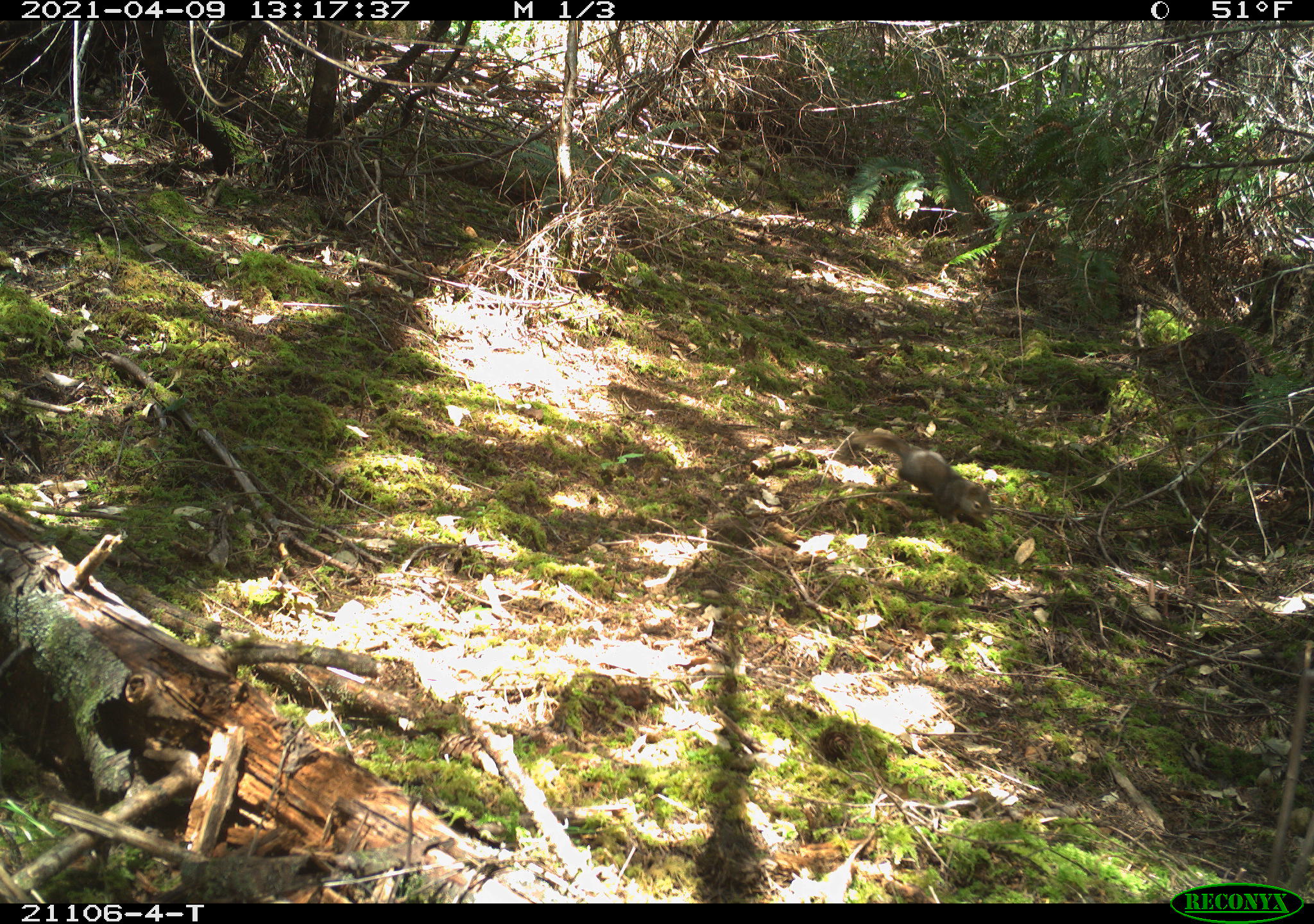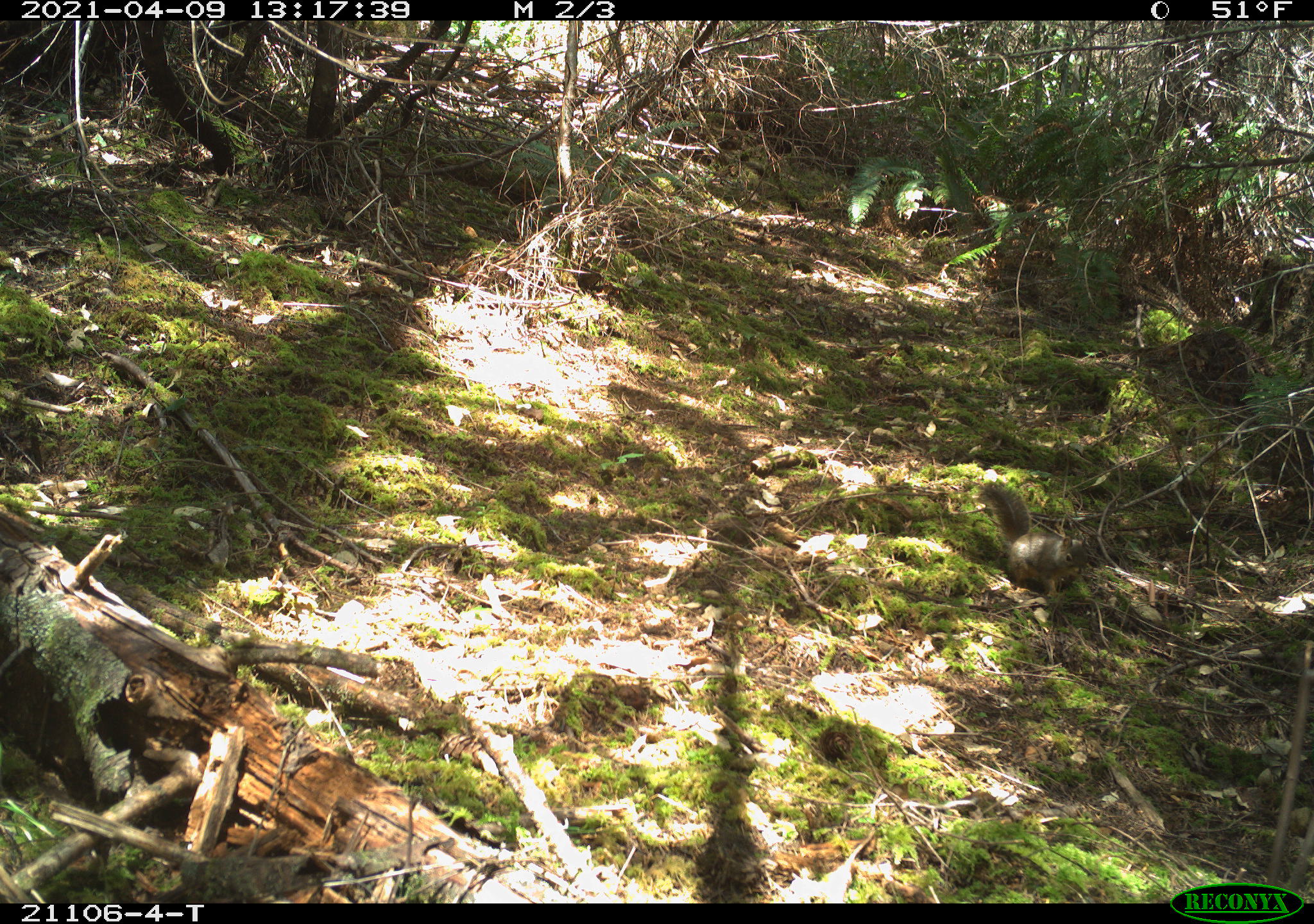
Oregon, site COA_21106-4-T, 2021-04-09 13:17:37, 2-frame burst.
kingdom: Animalia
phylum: Chordata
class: Mammalia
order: Rodentia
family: Sciuridae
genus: Tamiasciurus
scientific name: Tamiasciurus douglasii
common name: douglas squirrel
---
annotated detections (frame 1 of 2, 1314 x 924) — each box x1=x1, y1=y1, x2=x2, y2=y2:
douglas squirrel: x1=825, y1=403, x2=1007, y2=538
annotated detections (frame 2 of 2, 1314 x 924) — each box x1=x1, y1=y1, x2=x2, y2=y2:
douglas squirrel: x1=958, y1=468, x2=1107, y2=621